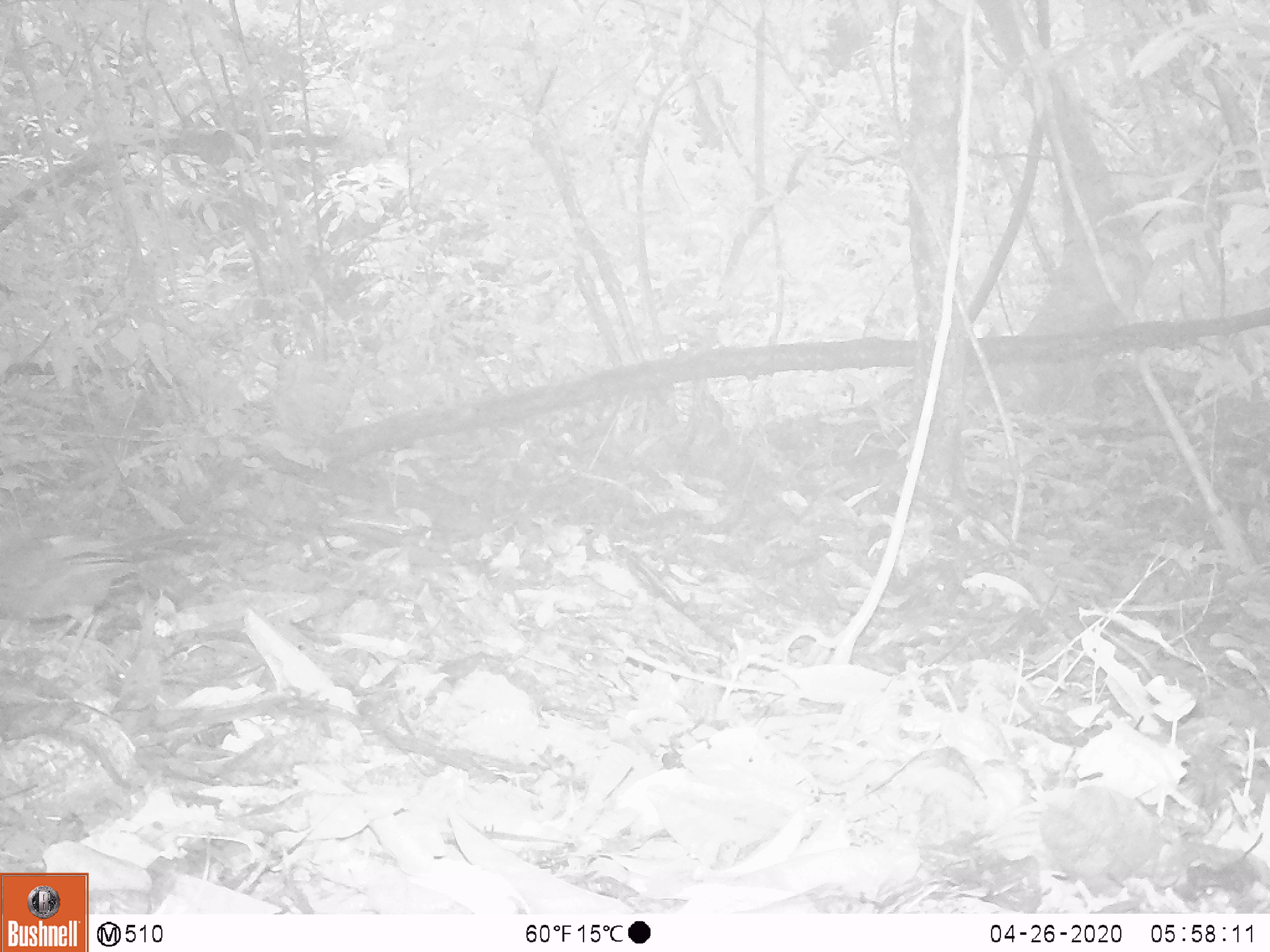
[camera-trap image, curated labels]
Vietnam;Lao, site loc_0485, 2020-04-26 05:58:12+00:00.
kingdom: Animalia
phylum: Chordata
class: Aves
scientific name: Aves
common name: bird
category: unidentified bird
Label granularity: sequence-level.